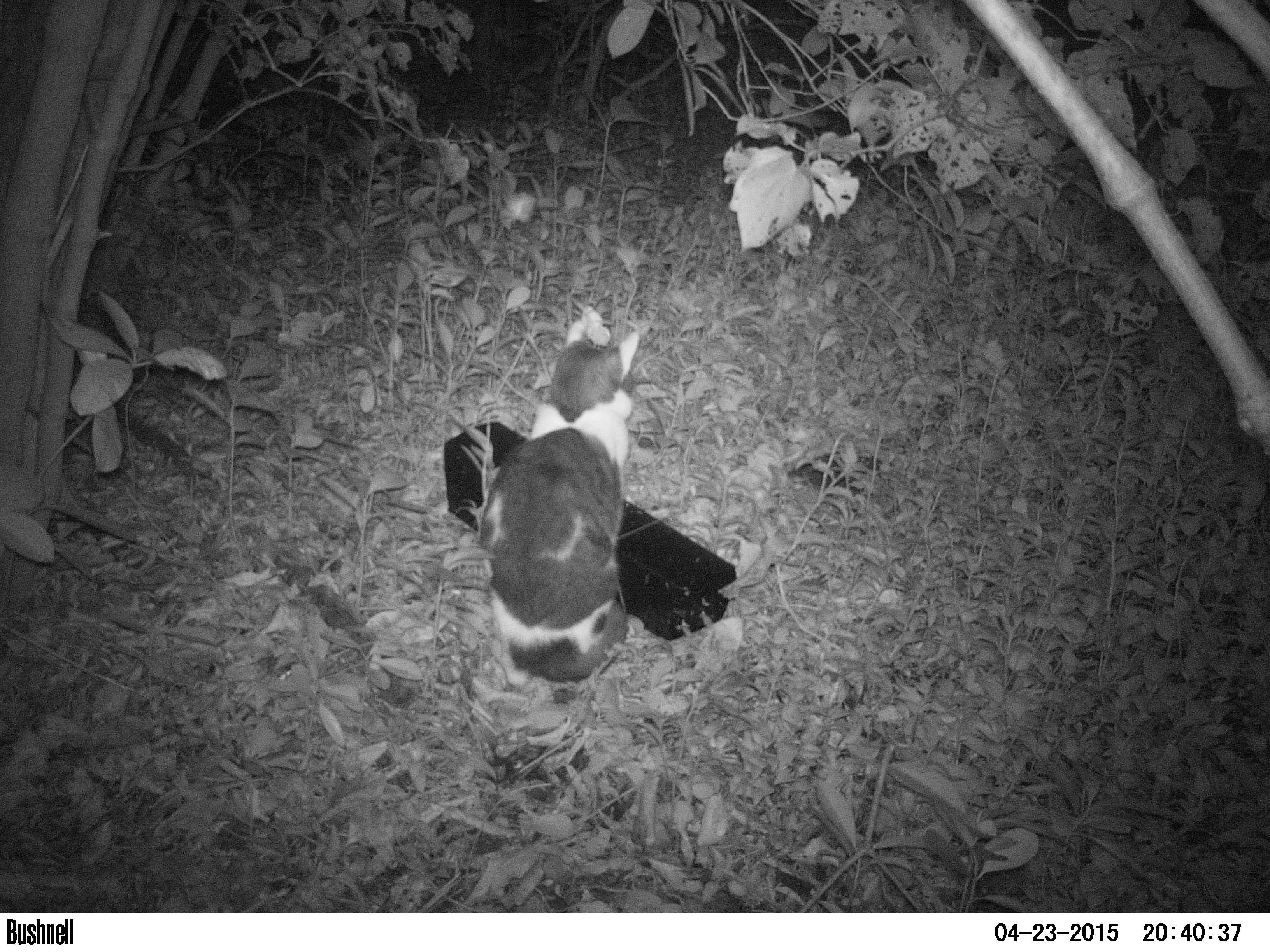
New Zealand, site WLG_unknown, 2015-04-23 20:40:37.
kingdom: Animalia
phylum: Chordata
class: Mammalia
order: Carnivora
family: Felidae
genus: Felis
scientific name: Felis catus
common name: domestic cat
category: cat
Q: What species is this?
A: Cat (domestic cat) (Felis catus).